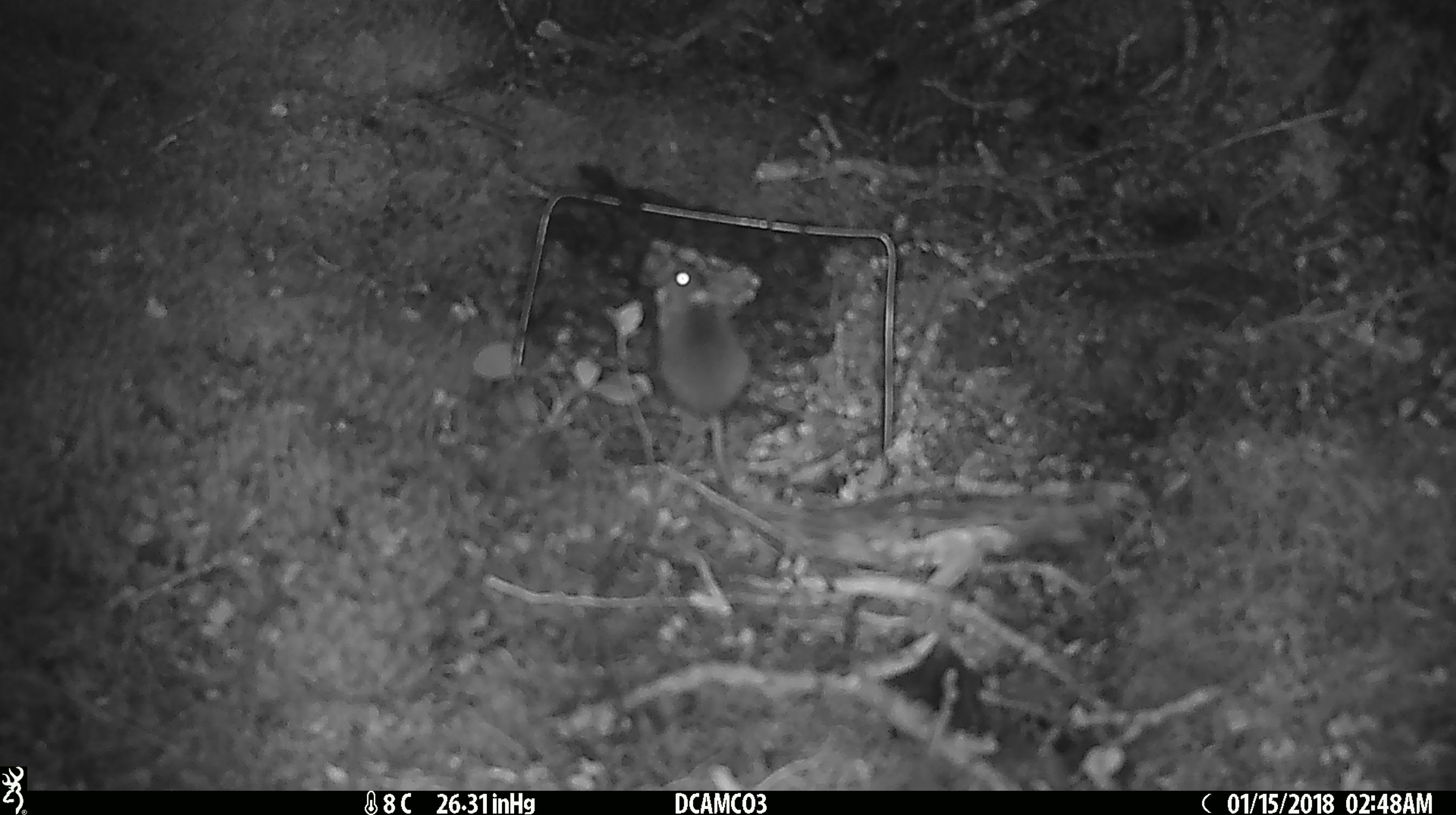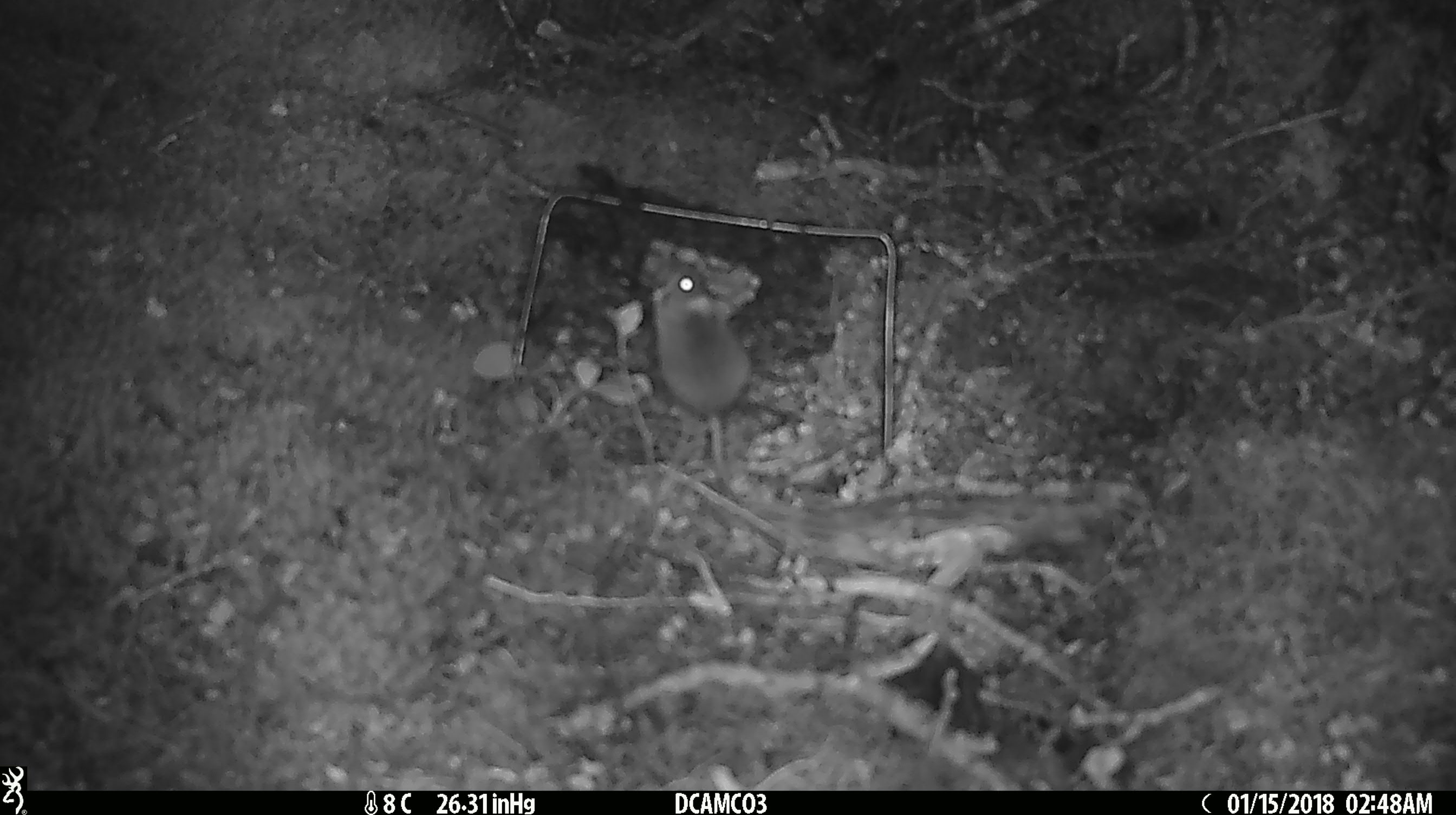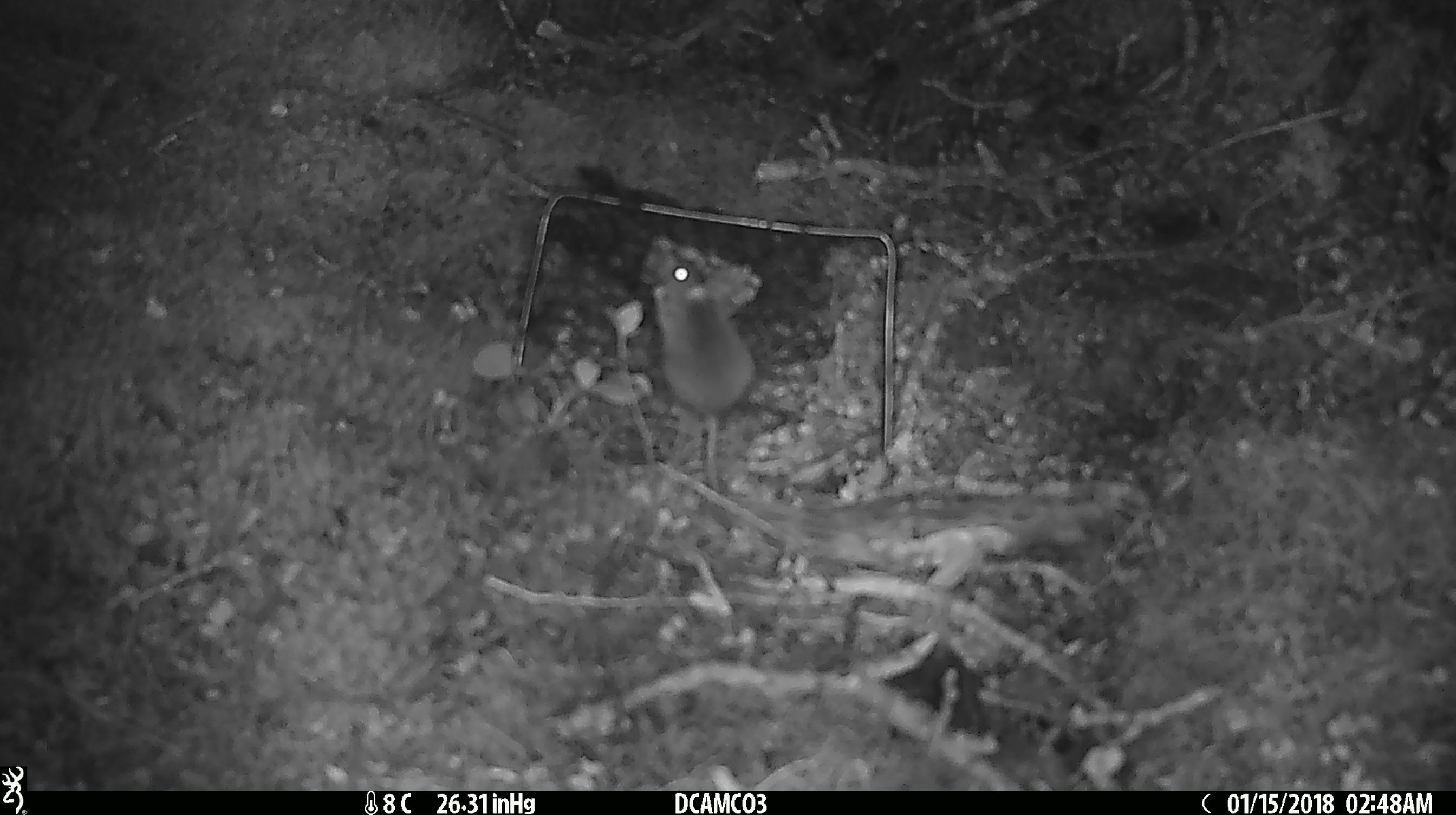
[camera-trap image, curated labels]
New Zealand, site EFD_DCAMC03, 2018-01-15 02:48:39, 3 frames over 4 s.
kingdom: Animalia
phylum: Chordata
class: Mammalia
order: Rodentia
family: Muridae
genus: Mus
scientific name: Mus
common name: mouse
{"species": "mouse (Mus)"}